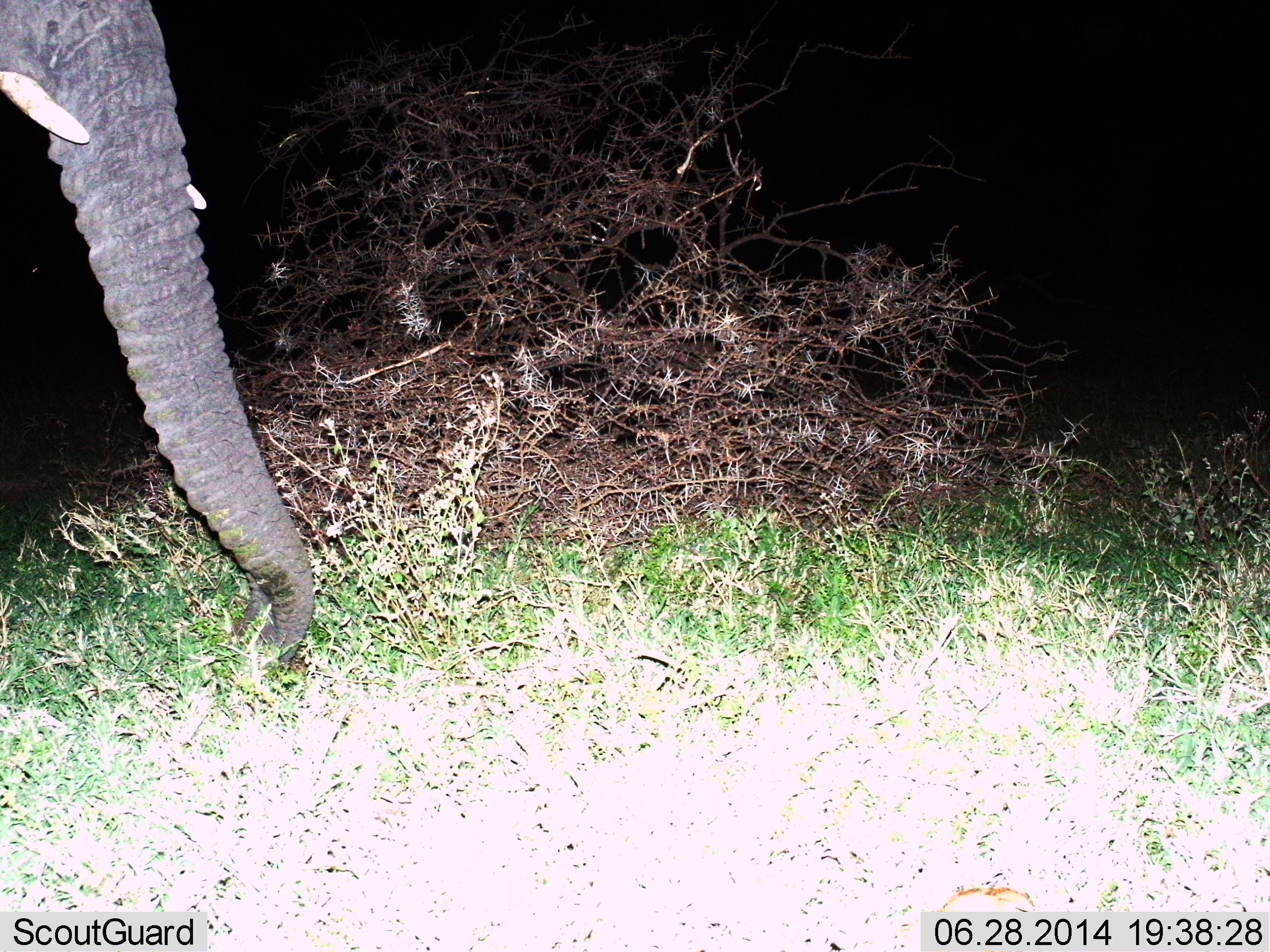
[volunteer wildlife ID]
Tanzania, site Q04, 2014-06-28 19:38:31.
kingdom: Animalia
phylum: Chordata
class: Mammalia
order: Proboscidea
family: Elephantidae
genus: Loxodonta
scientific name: Loxodonta africana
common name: african bush elephant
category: elephant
Elephant (african bush elephant) (Loxodonta africana), count 1. Behavior (volunteer vote fractions): standing 40%, resting 0%, moving 0%, interacting 0%. Young present (vote fraction): 0%. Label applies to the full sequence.